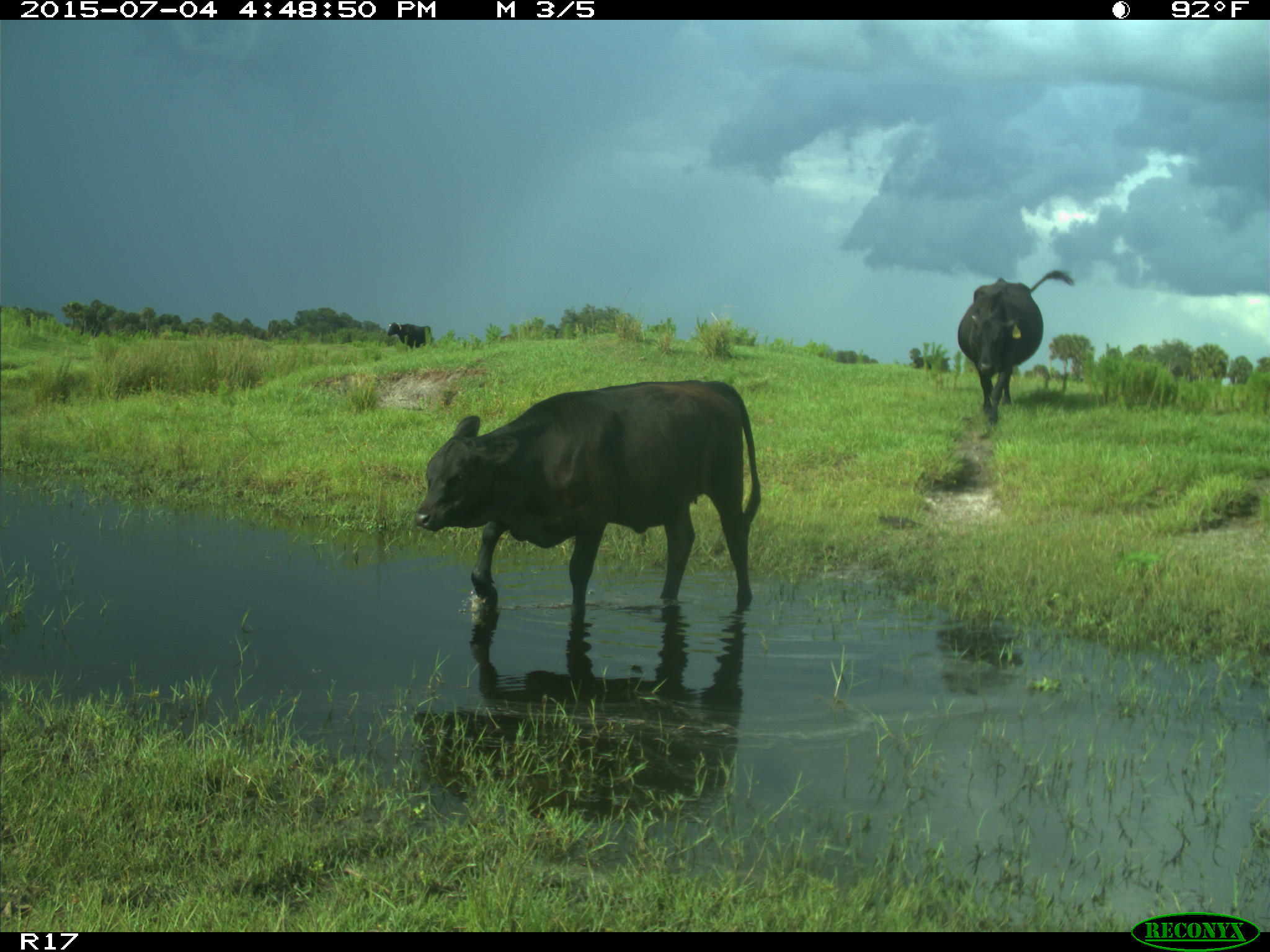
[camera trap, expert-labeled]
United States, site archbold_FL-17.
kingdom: Animalia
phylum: Chordata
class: Mammalia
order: Artiodactyla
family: Bovidae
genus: Bos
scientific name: Bos taurus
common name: domestic cow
Bos taurus (domestic cow).